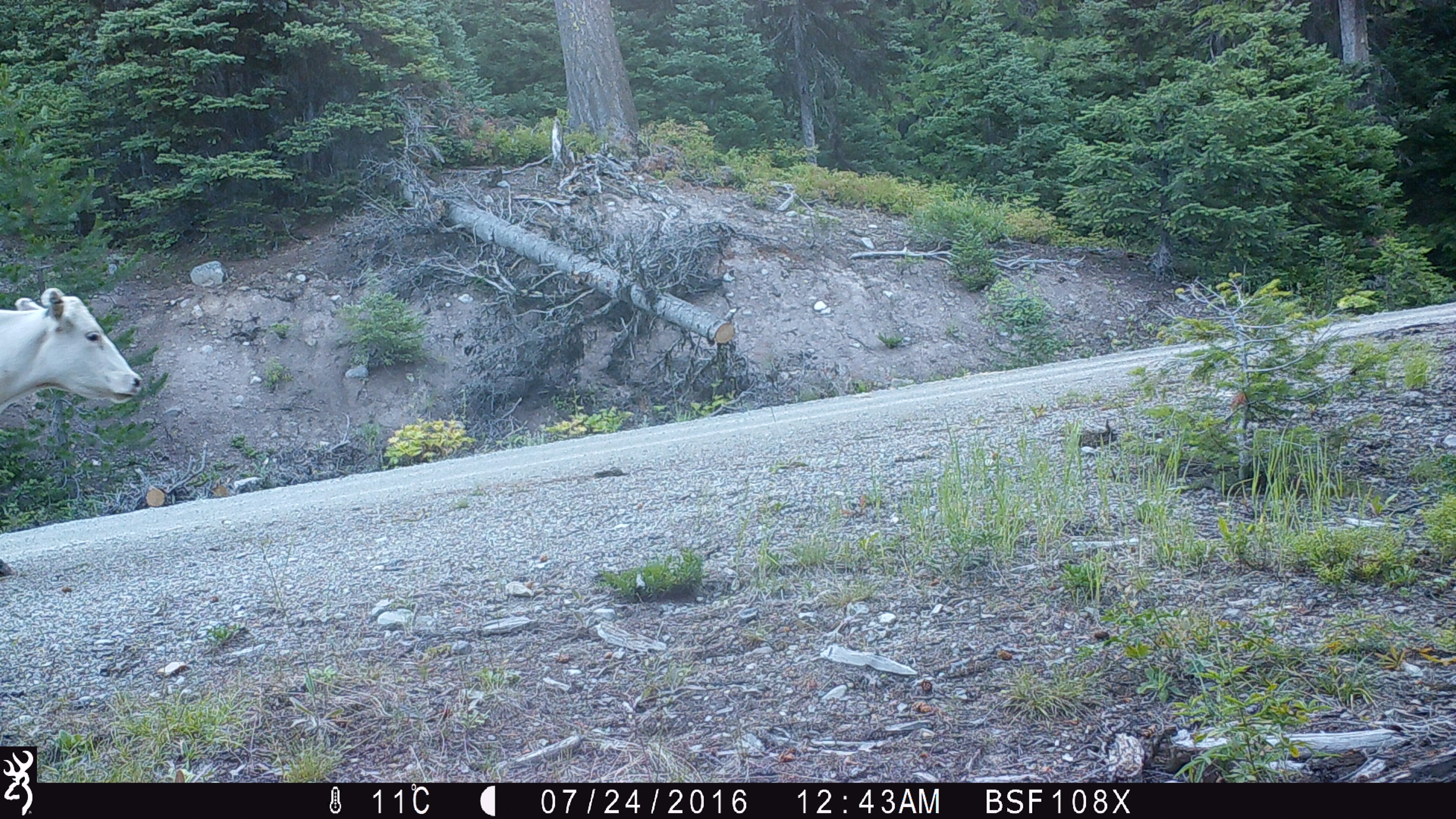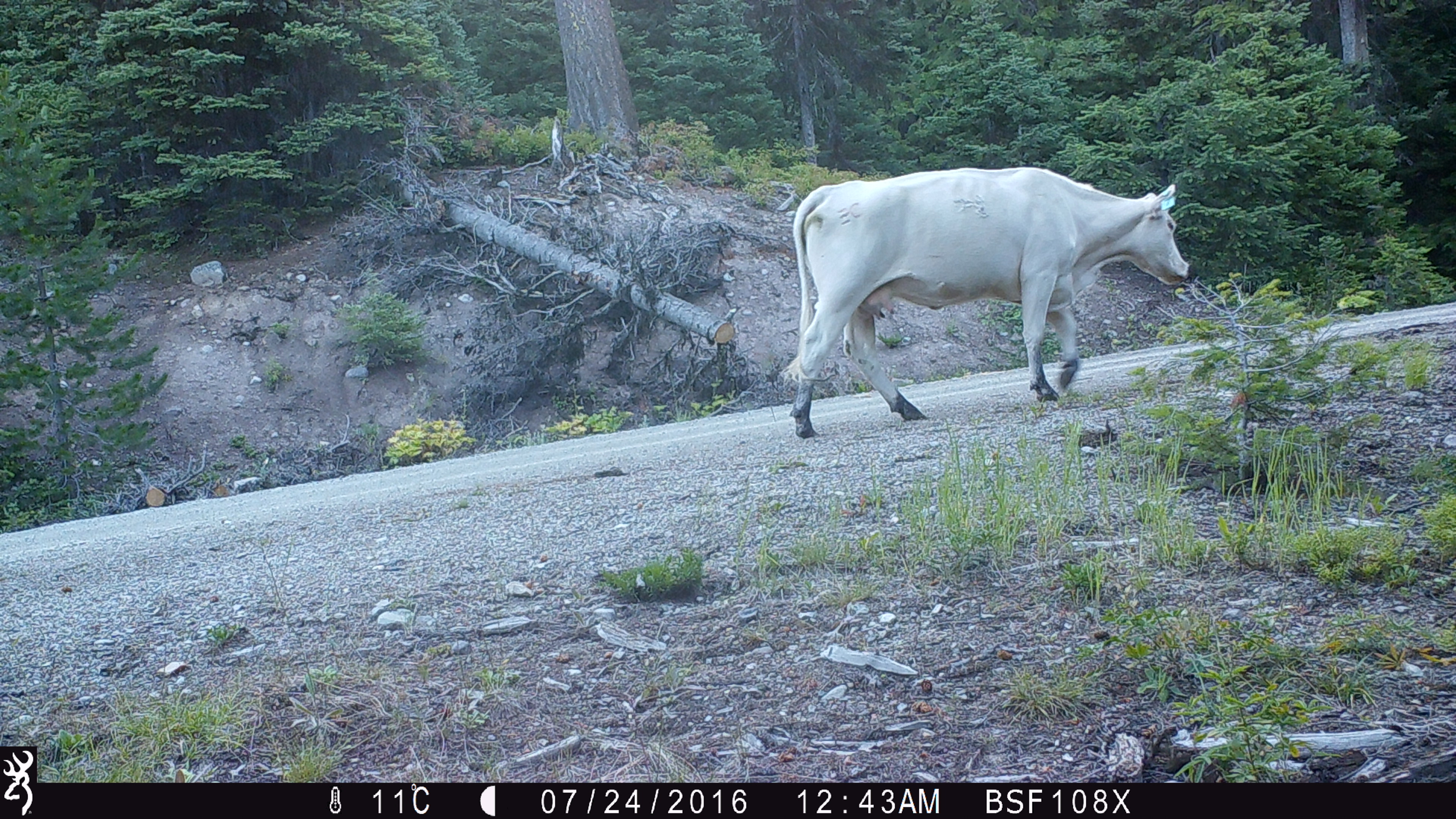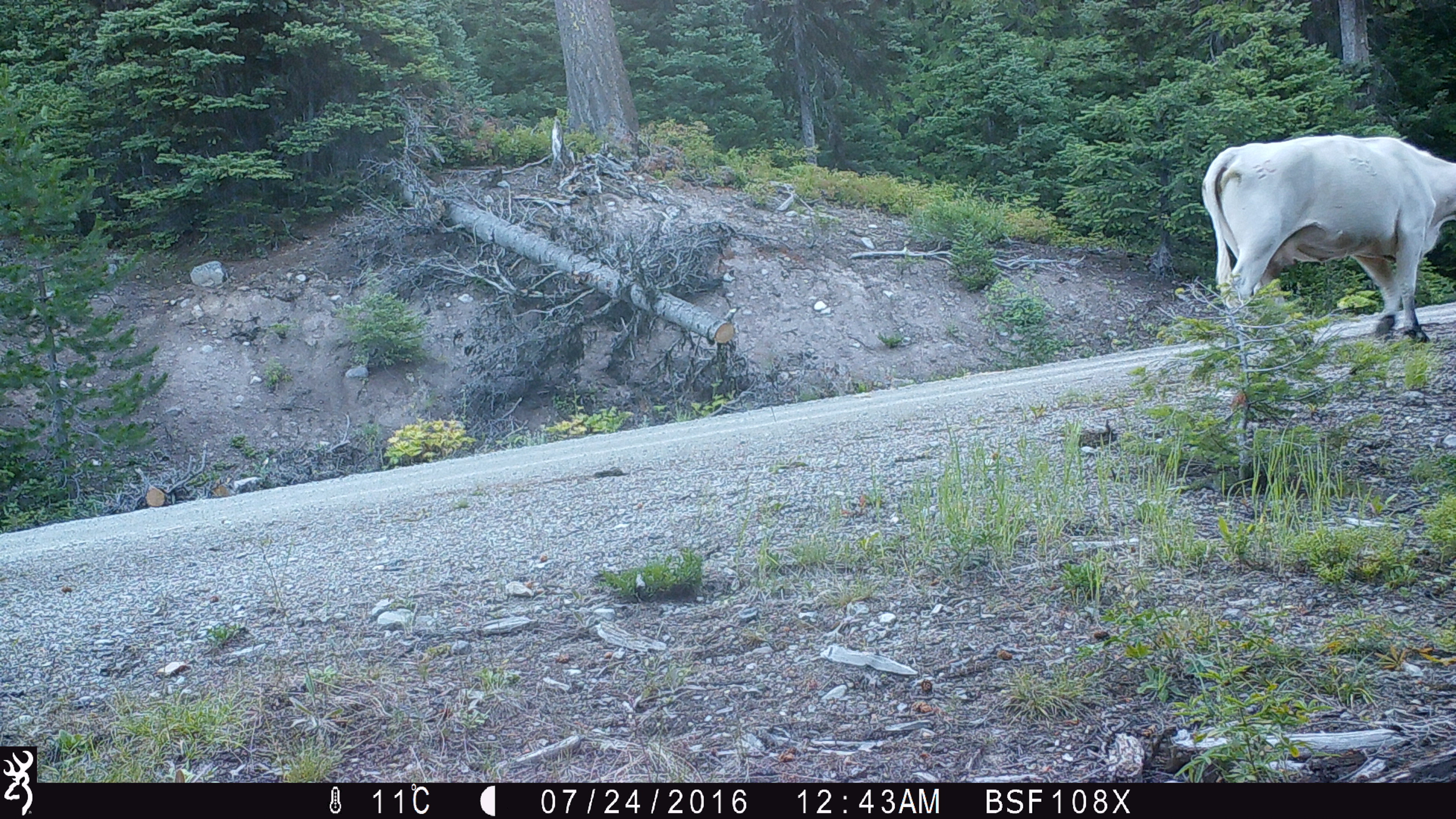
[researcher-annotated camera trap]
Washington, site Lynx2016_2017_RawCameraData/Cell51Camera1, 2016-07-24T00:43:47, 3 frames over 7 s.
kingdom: Animalia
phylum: Chordata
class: Mammalia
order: Artiodactyla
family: Bovidae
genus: Bos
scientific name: Bos taurus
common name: domestic cattle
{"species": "domestic cattle (Bos taurus)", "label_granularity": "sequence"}